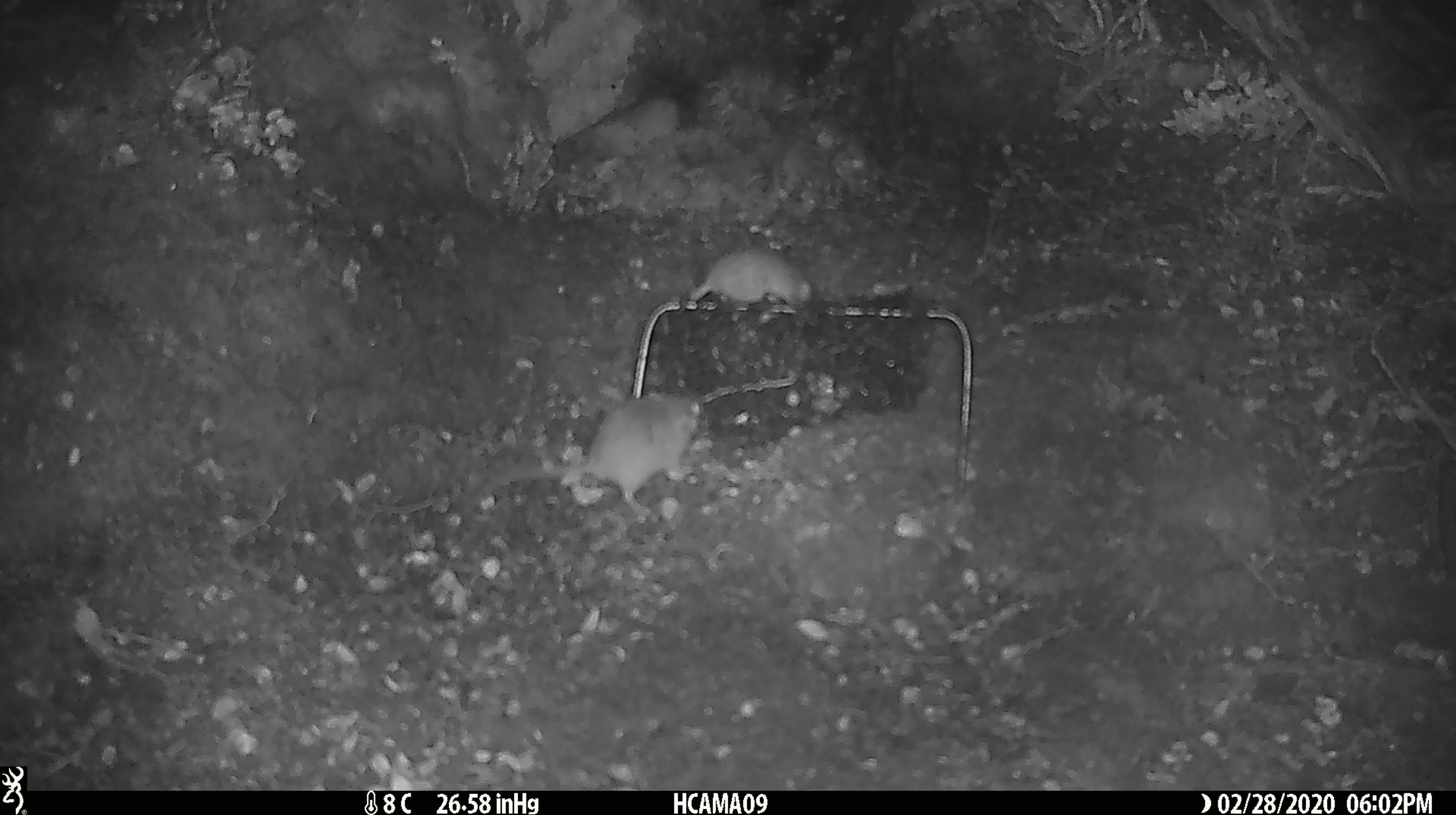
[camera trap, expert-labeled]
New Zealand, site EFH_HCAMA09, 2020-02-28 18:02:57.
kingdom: Animalia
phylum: Chordata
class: Mammalia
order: Rodentia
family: Muridae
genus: Mus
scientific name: Mus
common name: mouse